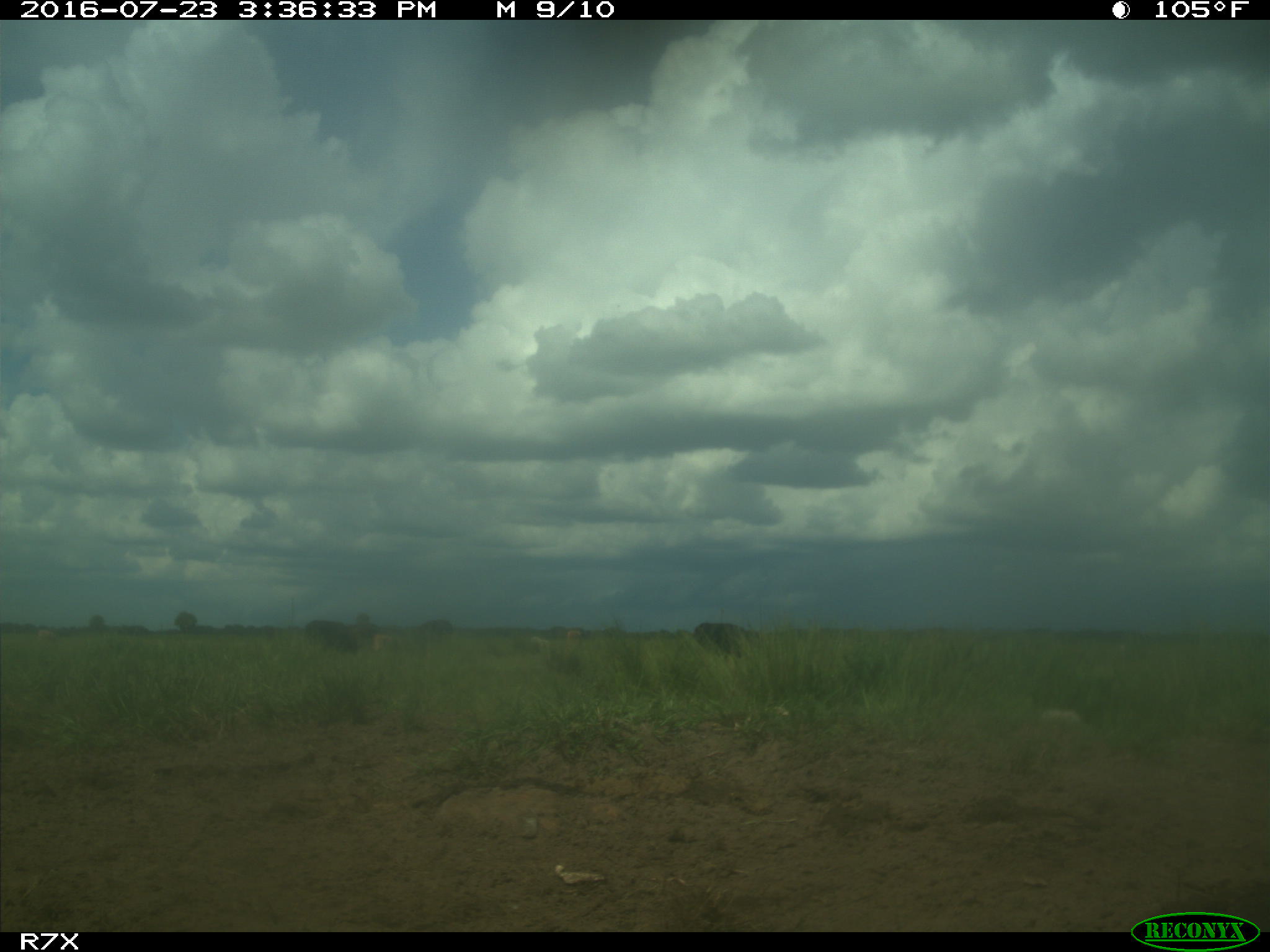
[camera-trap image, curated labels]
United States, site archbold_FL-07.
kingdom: Animalia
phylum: Chordata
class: Mammalia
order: Artiodactyla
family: Bovidae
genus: Bos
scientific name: Bos taurus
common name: domestic cow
Bos taurus (domestic cow).